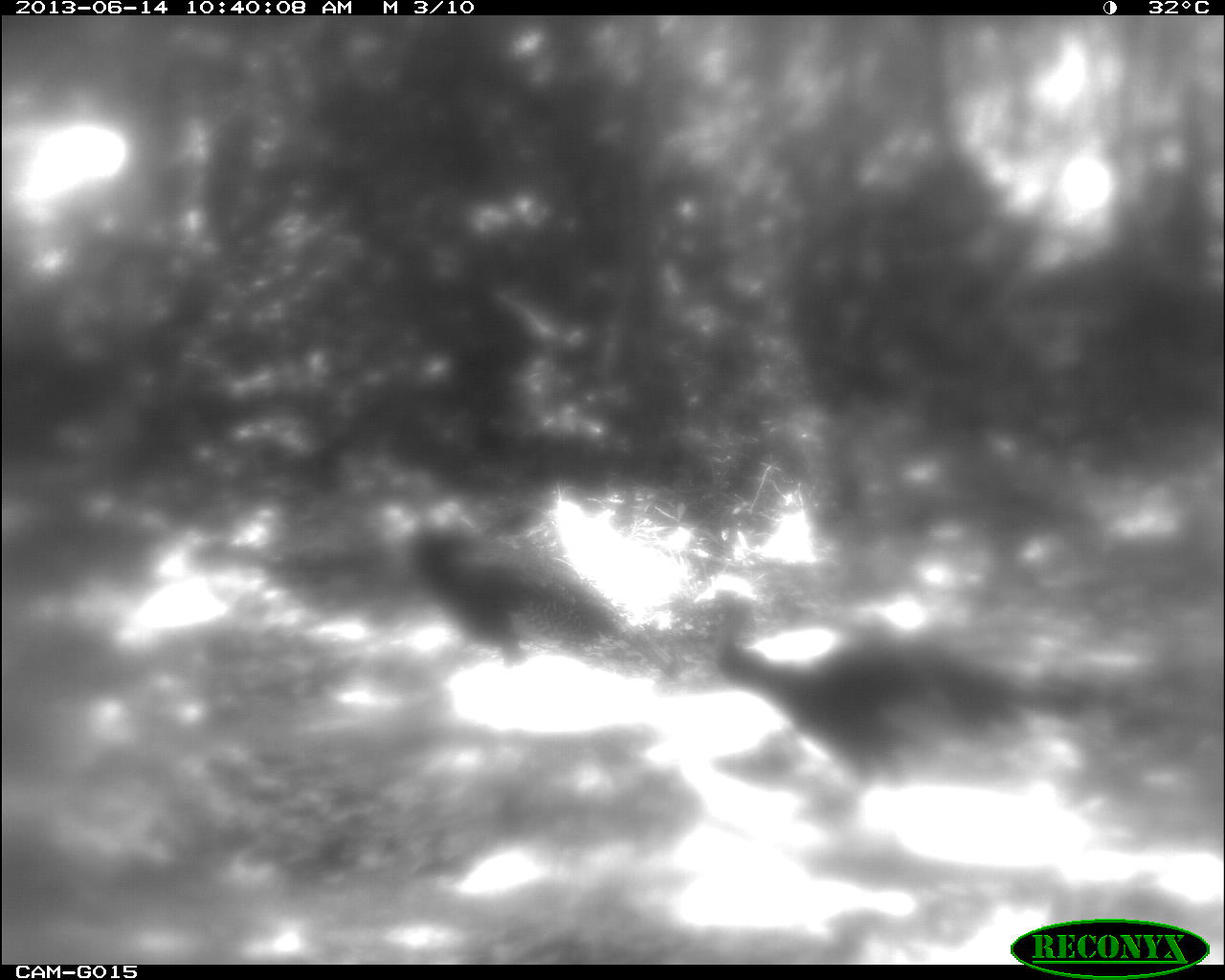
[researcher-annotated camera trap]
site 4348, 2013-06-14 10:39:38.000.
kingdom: Animalia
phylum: Chordata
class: Aves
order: Galliformes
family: Phasianidae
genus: Meleagris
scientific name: Meleagris ocellata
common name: ocellated turkey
Meleagris ocellata (ocellated turkey), count 2.